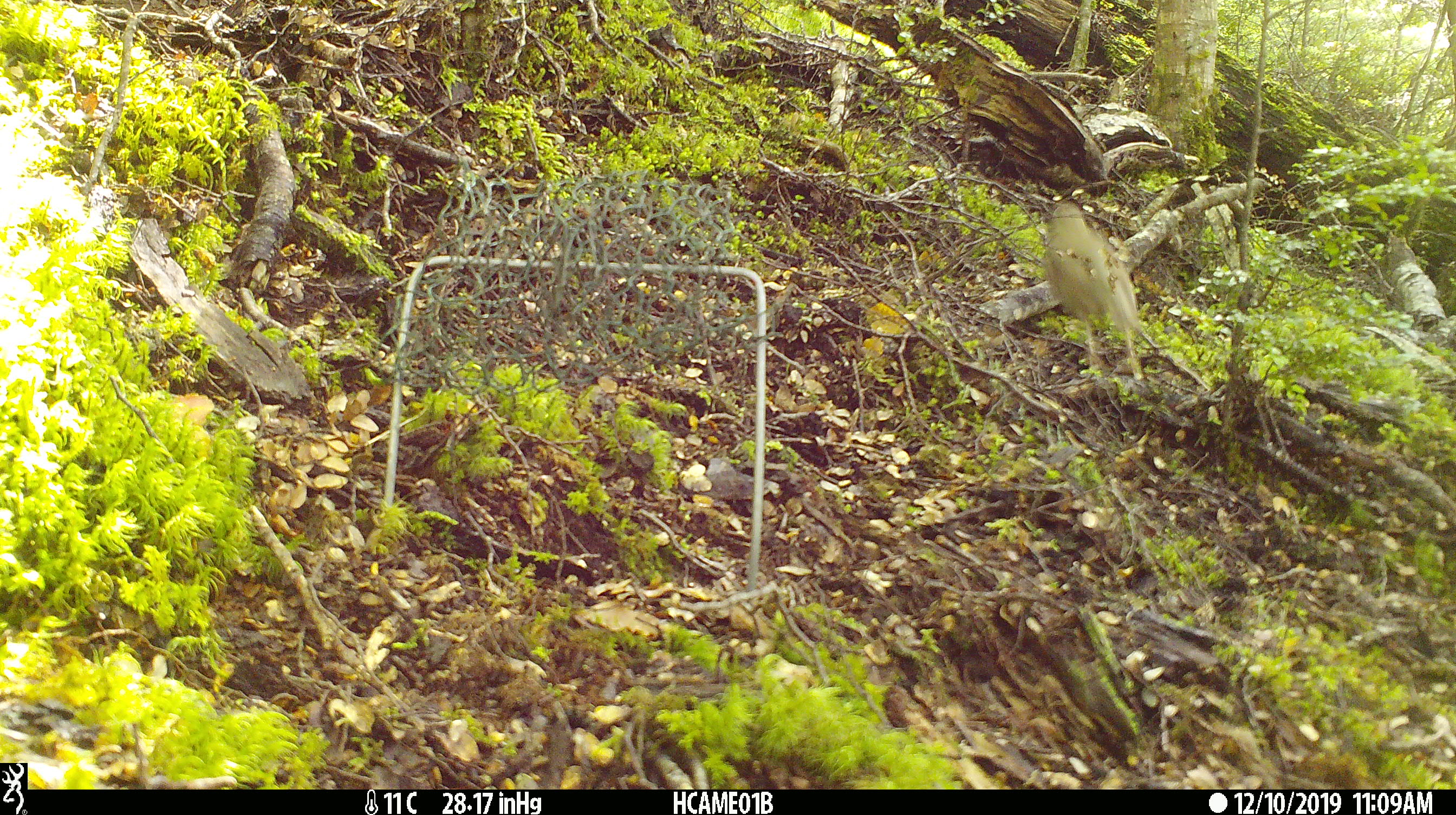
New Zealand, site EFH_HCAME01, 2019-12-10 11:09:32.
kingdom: Animalia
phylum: Chordata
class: Aves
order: Passeriformes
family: Turdidae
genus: Turdus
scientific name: Turdus philomelos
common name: song thrush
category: thrush